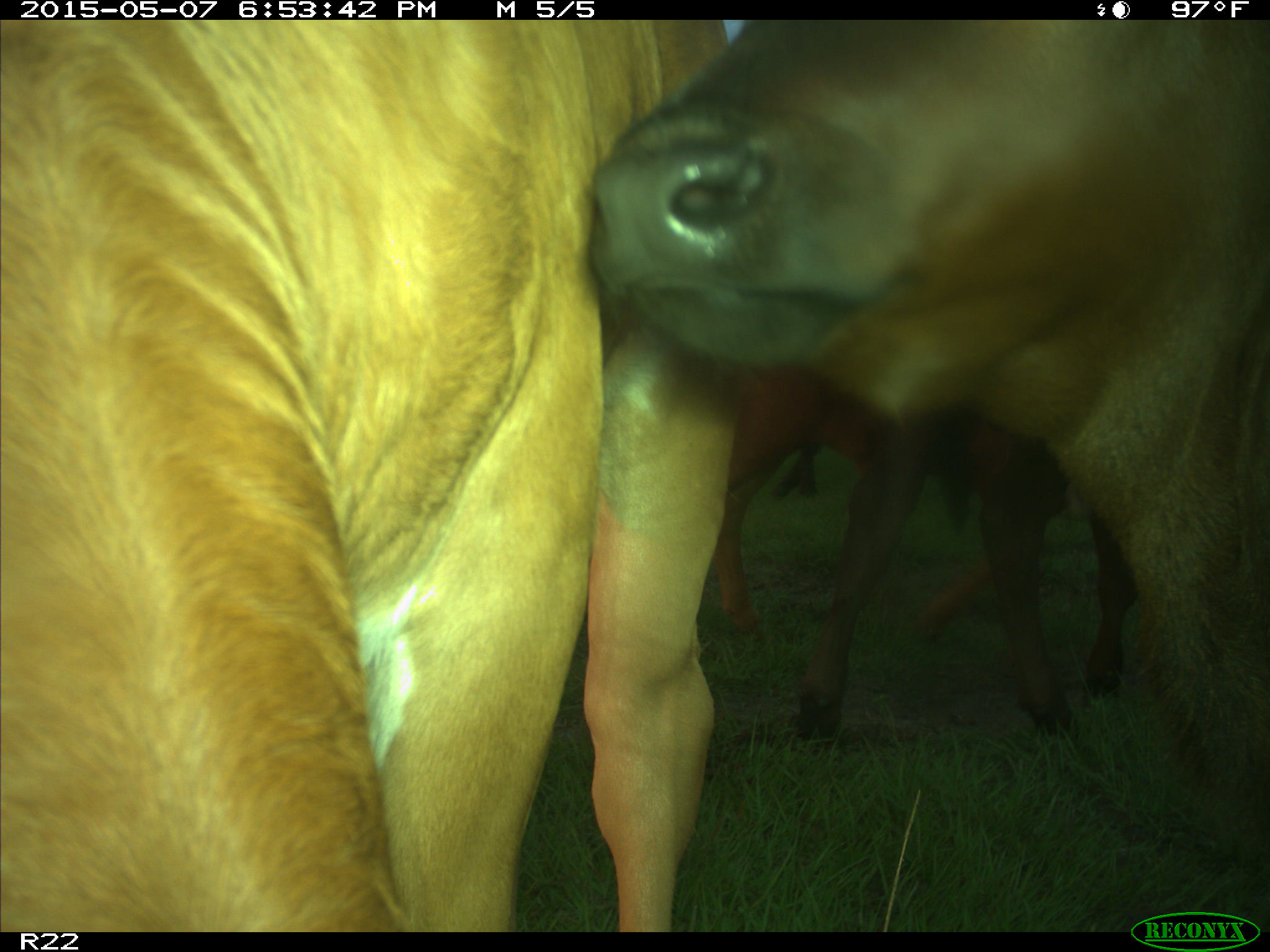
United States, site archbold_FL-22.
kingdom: Animalia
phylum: Chordata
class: Mammalia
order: Artiodactyla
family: Bovidae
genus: Bos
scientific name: Bos taurus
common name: domestic cow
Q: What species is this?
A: Bos taurus (domestic cow).